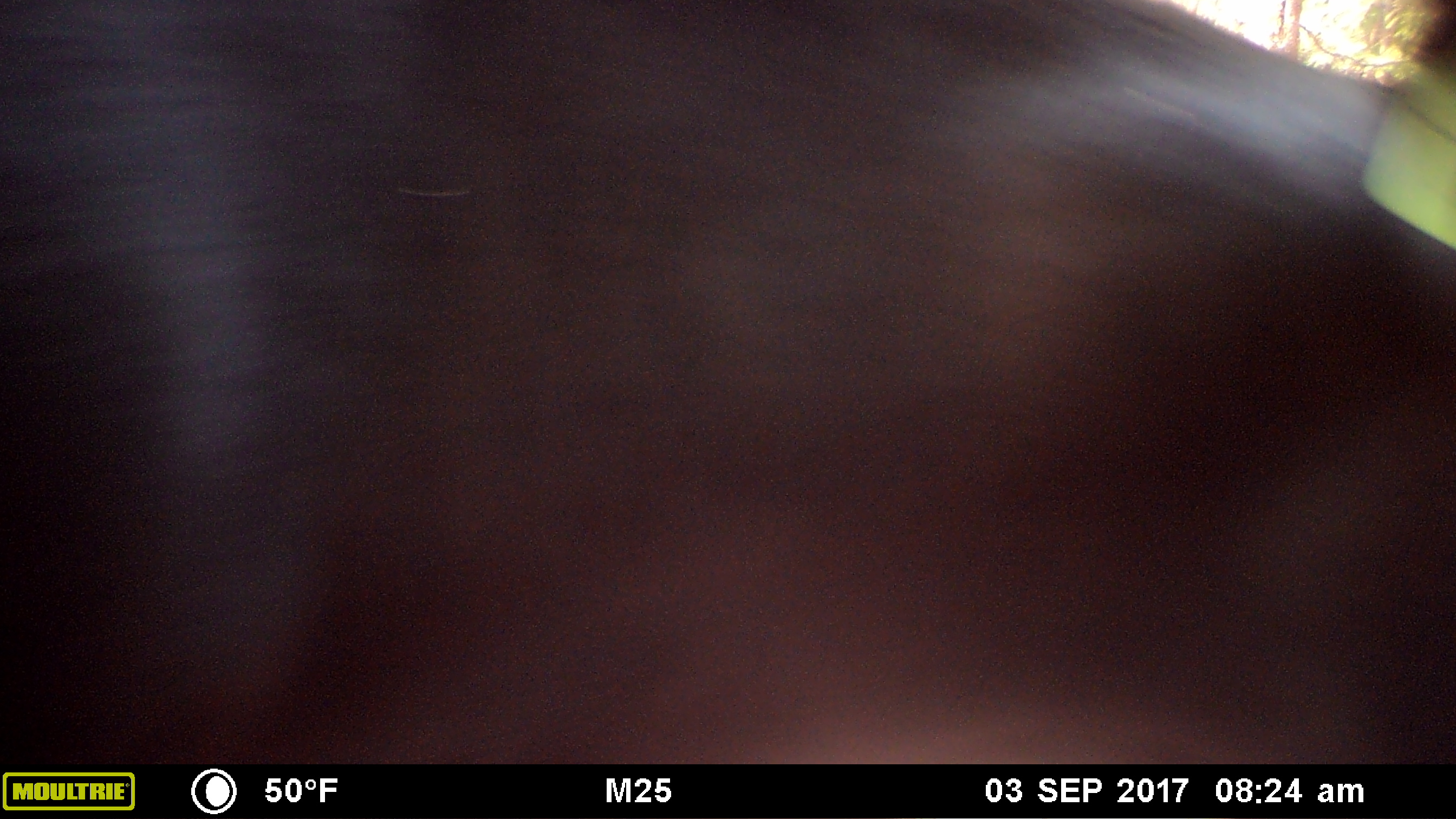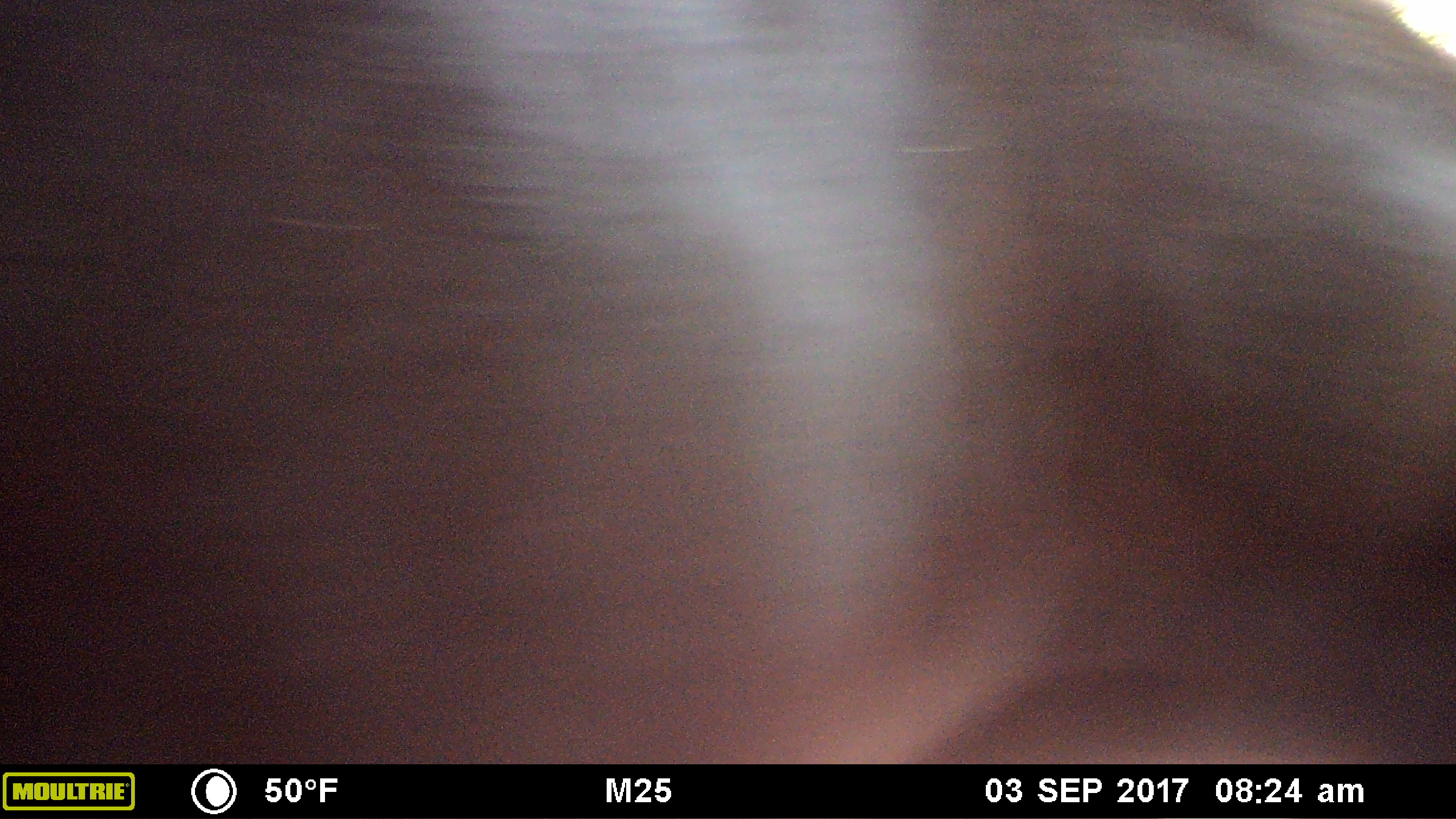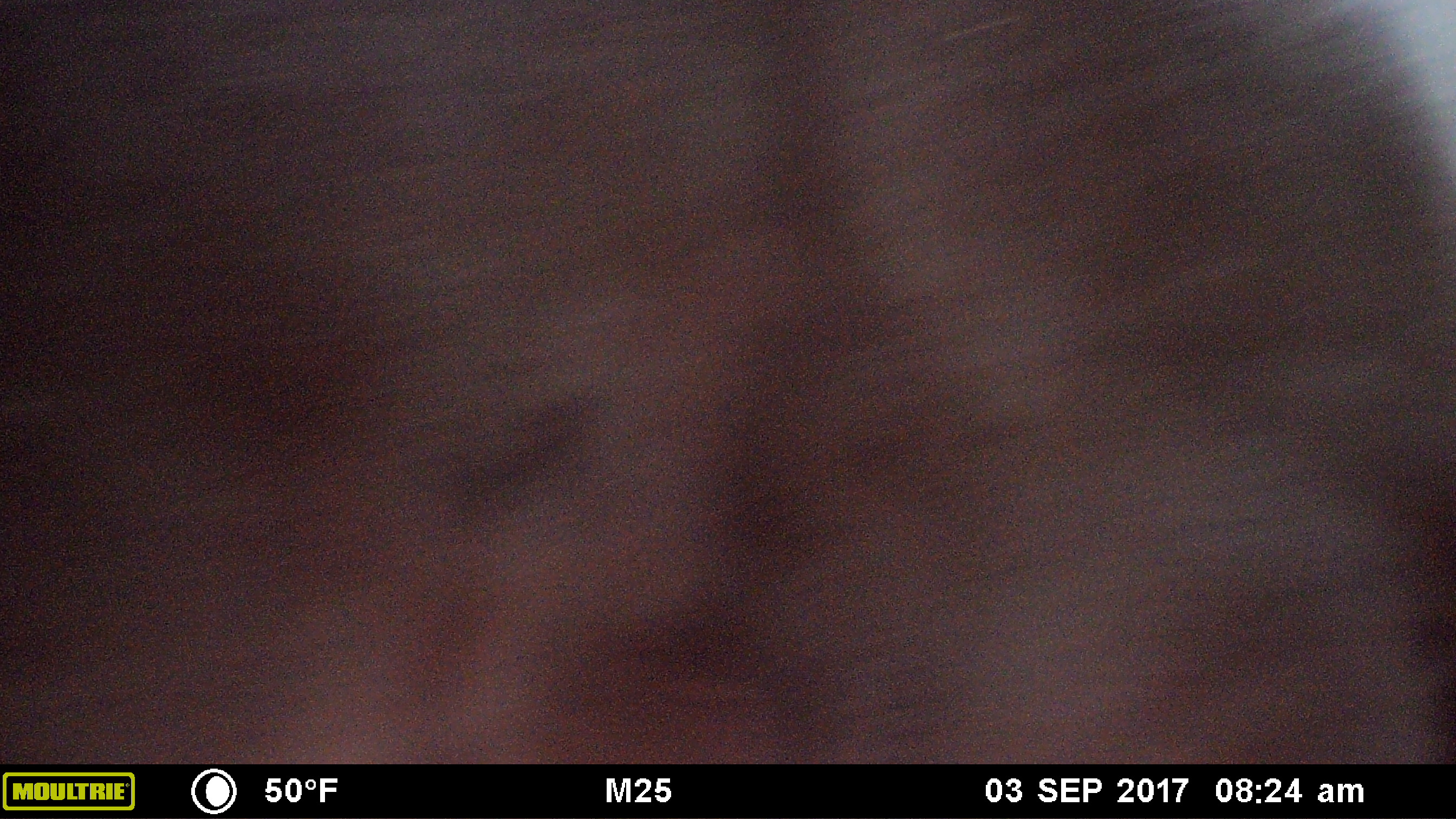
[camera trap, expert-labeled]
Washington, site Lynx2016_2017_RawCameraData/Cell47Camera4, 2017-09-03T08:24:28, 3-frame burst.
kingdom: Animalia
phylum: Chordata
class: Mammalia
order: Artiodactyla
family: Bovidae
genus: Bos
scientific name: Bos taurus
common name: domestic cattle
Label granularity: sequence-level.